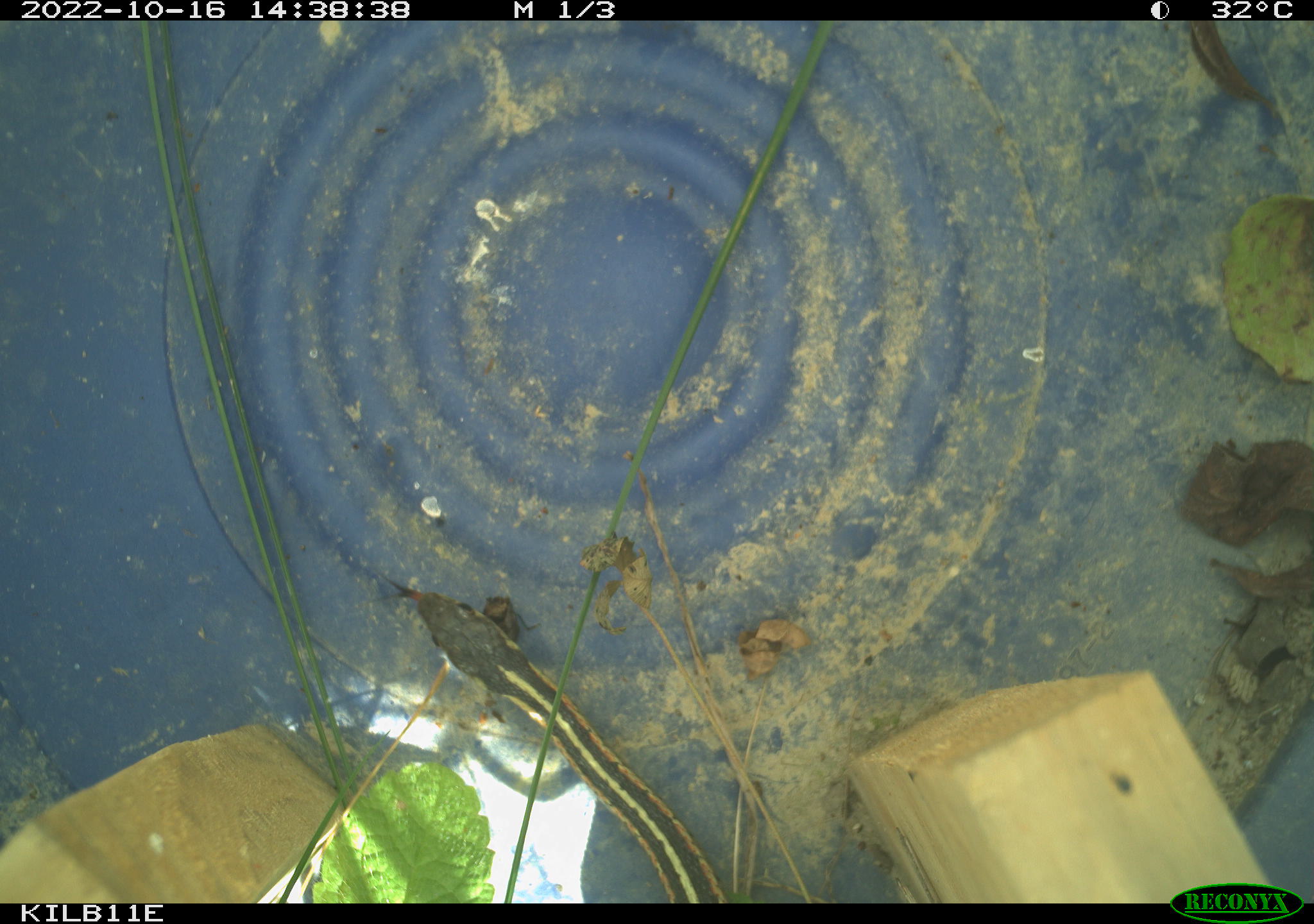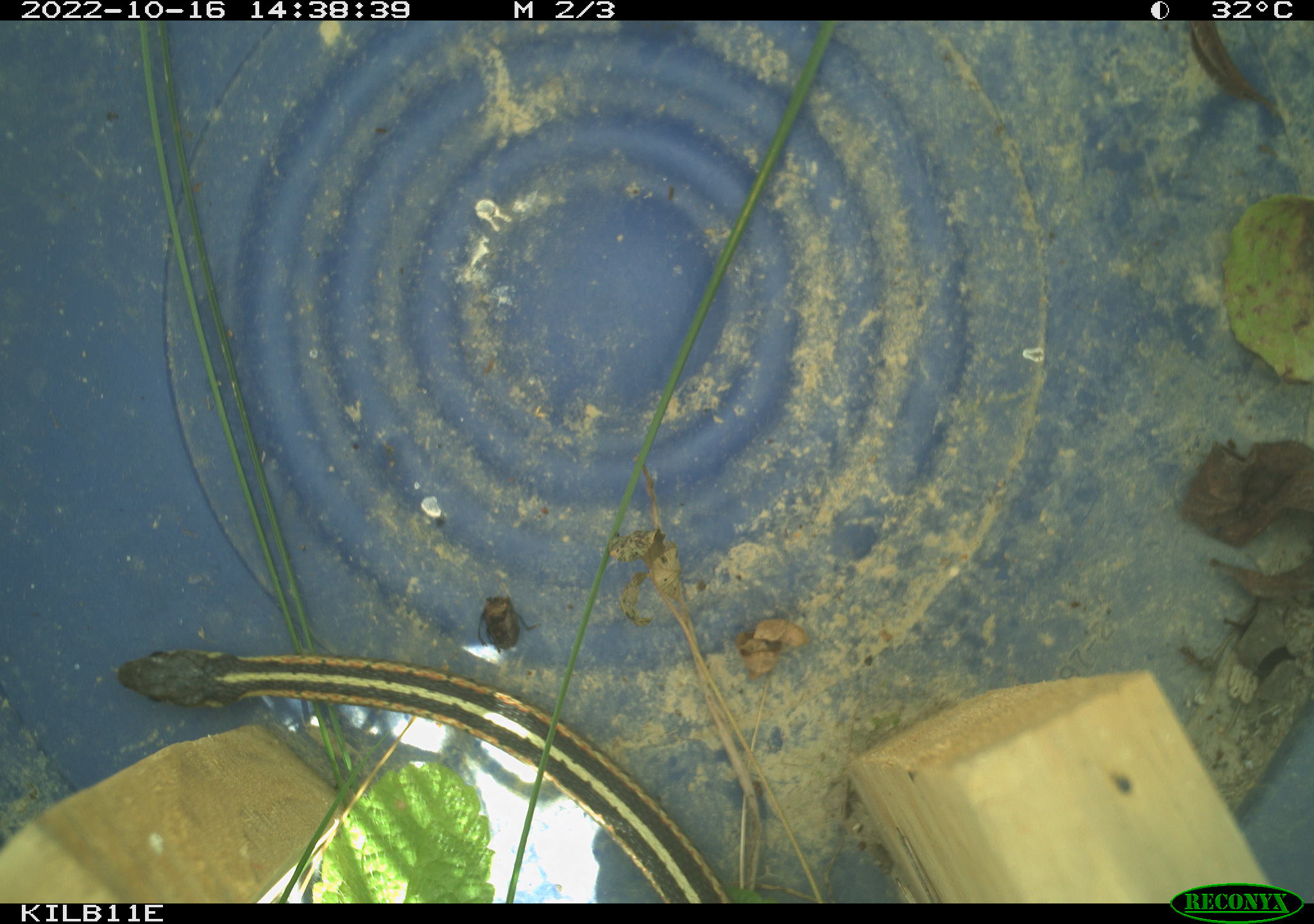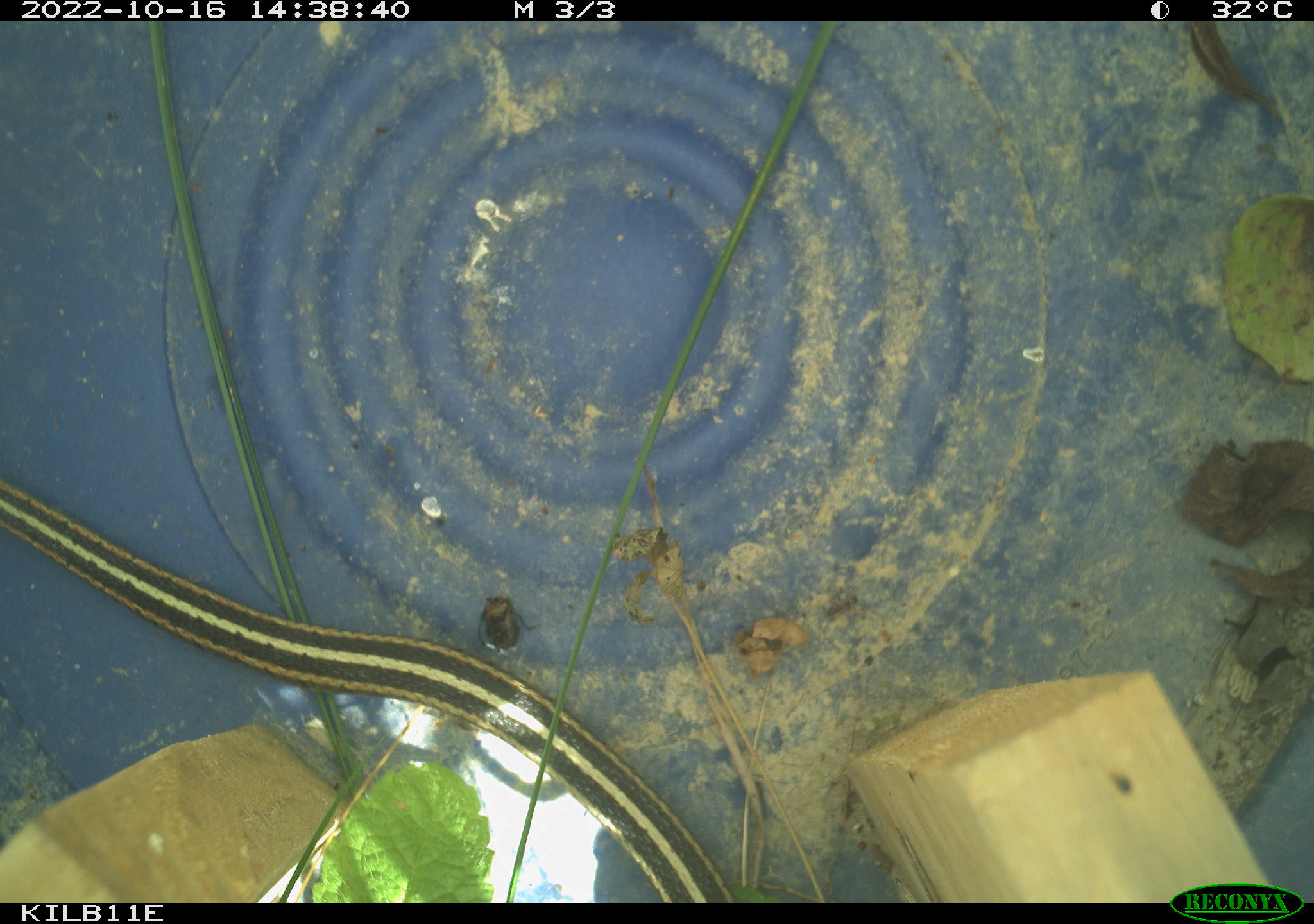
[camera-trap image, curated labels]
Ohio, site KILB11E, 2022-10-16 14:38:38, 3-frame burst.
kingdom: Animalia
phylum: Chordata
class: Reptilia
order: Squamata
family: Colubridae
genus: Thamnophis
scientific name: Thamnophis sirtalis sirtalis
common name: eastern gartersnake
Eastern gartersnake (Thamnophis sirtalis sirtalis).